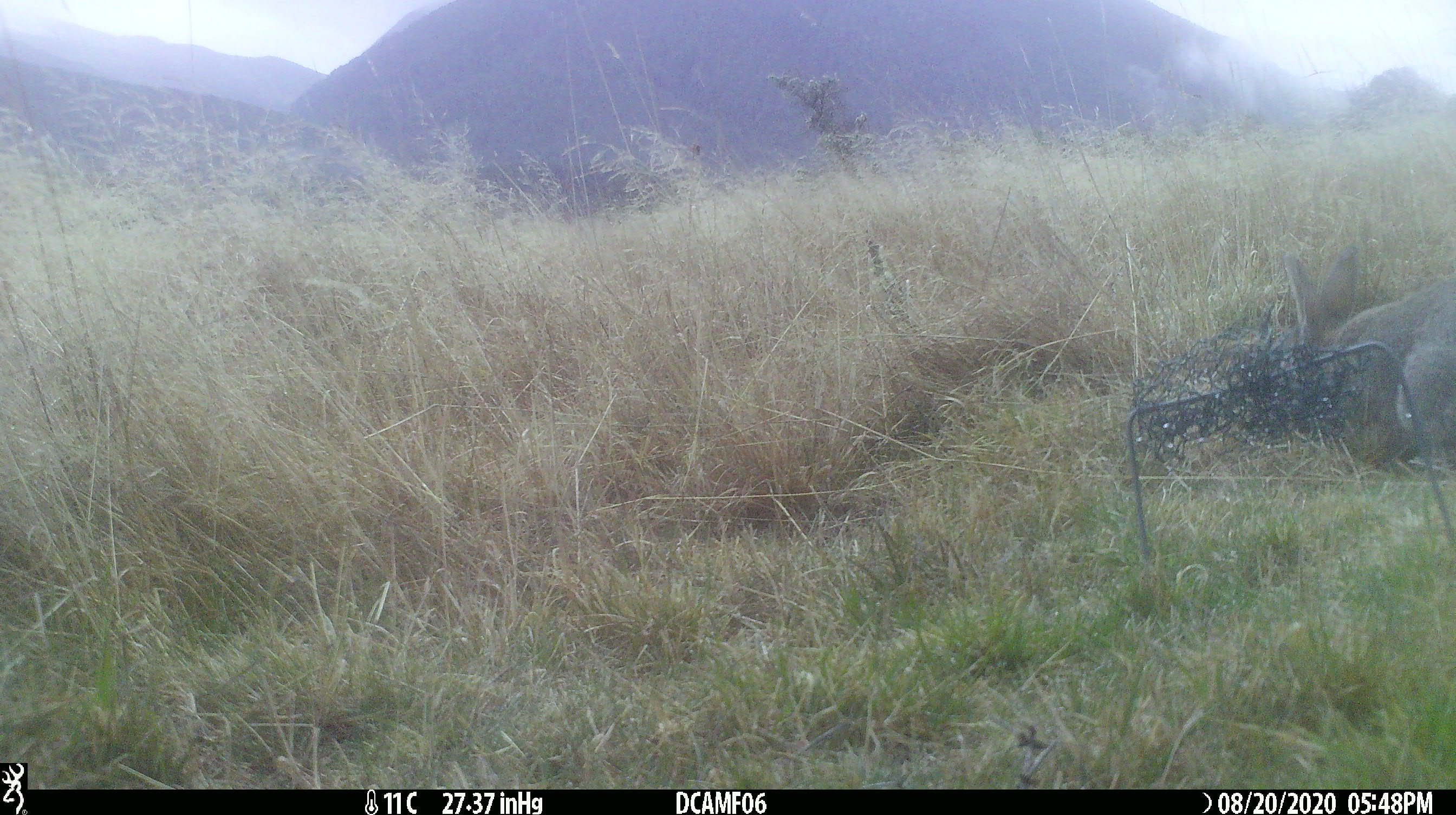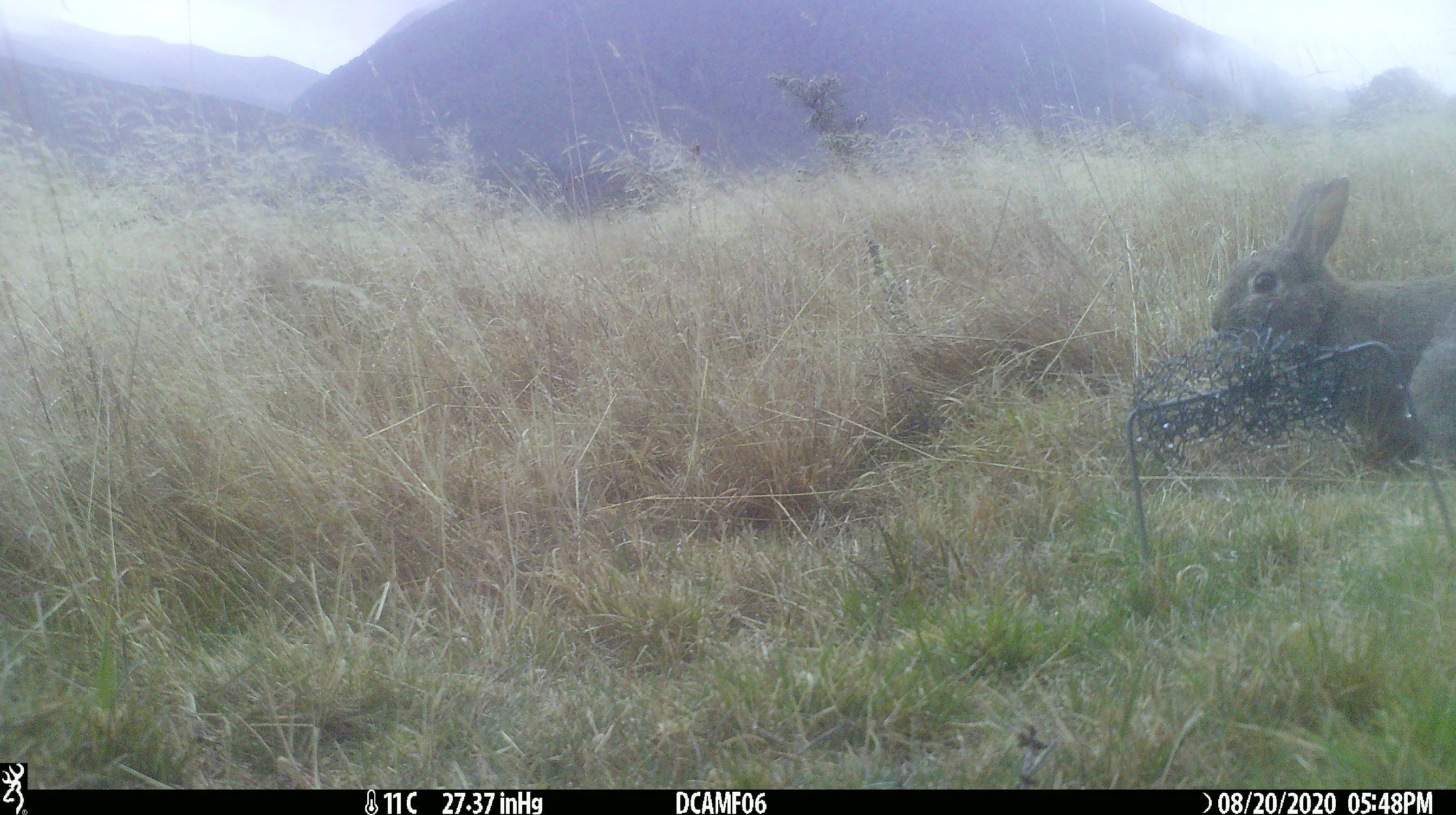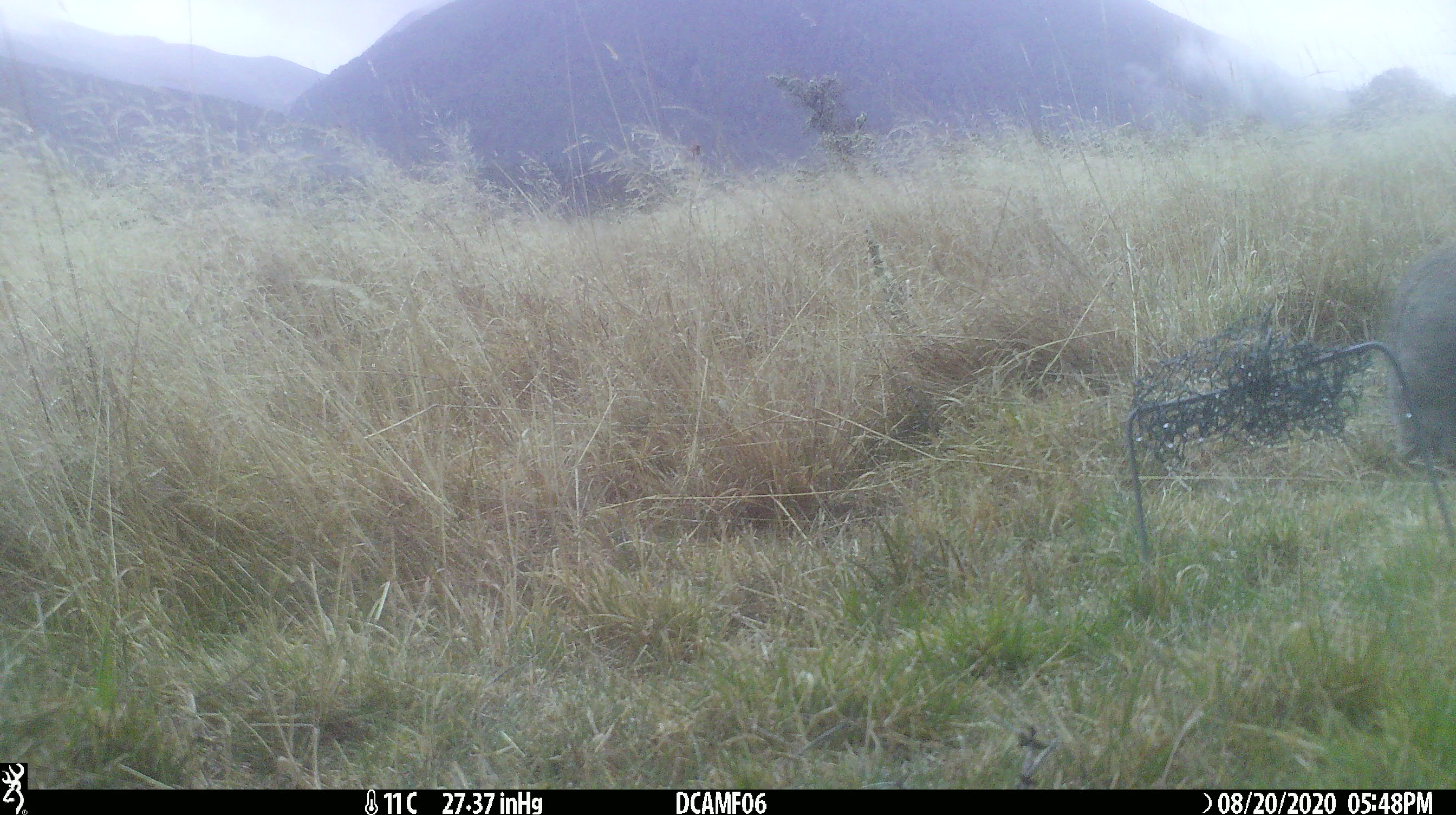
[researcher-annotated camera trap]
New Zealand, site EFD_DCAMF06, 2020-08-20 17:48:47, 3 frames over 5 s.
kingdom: Animalia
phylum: Chordata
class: Mammalia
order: Lagomorpha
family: Leporidae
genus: Oryctolagus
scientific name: Oryctolagus cuniculus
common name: european rabbit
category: rabbit